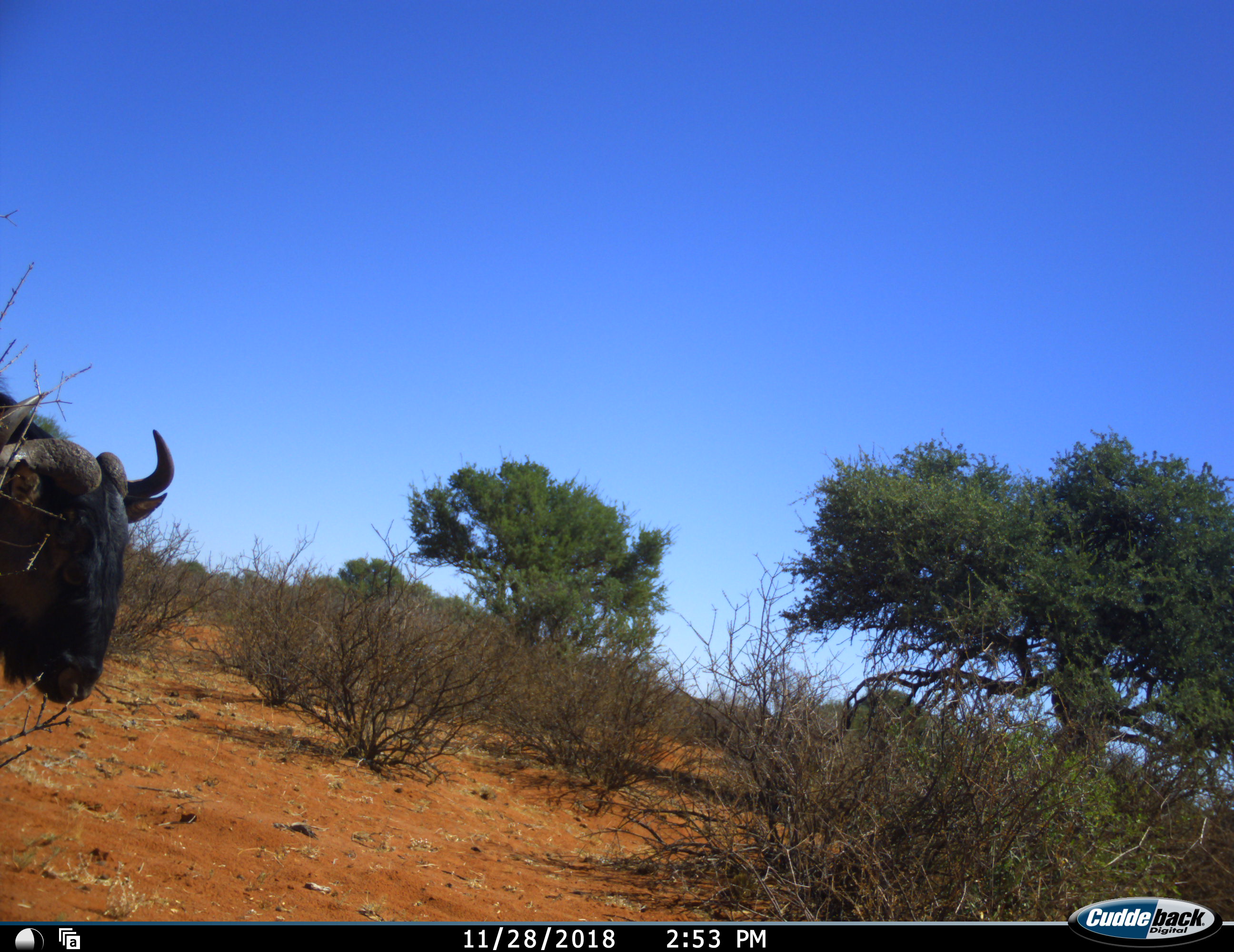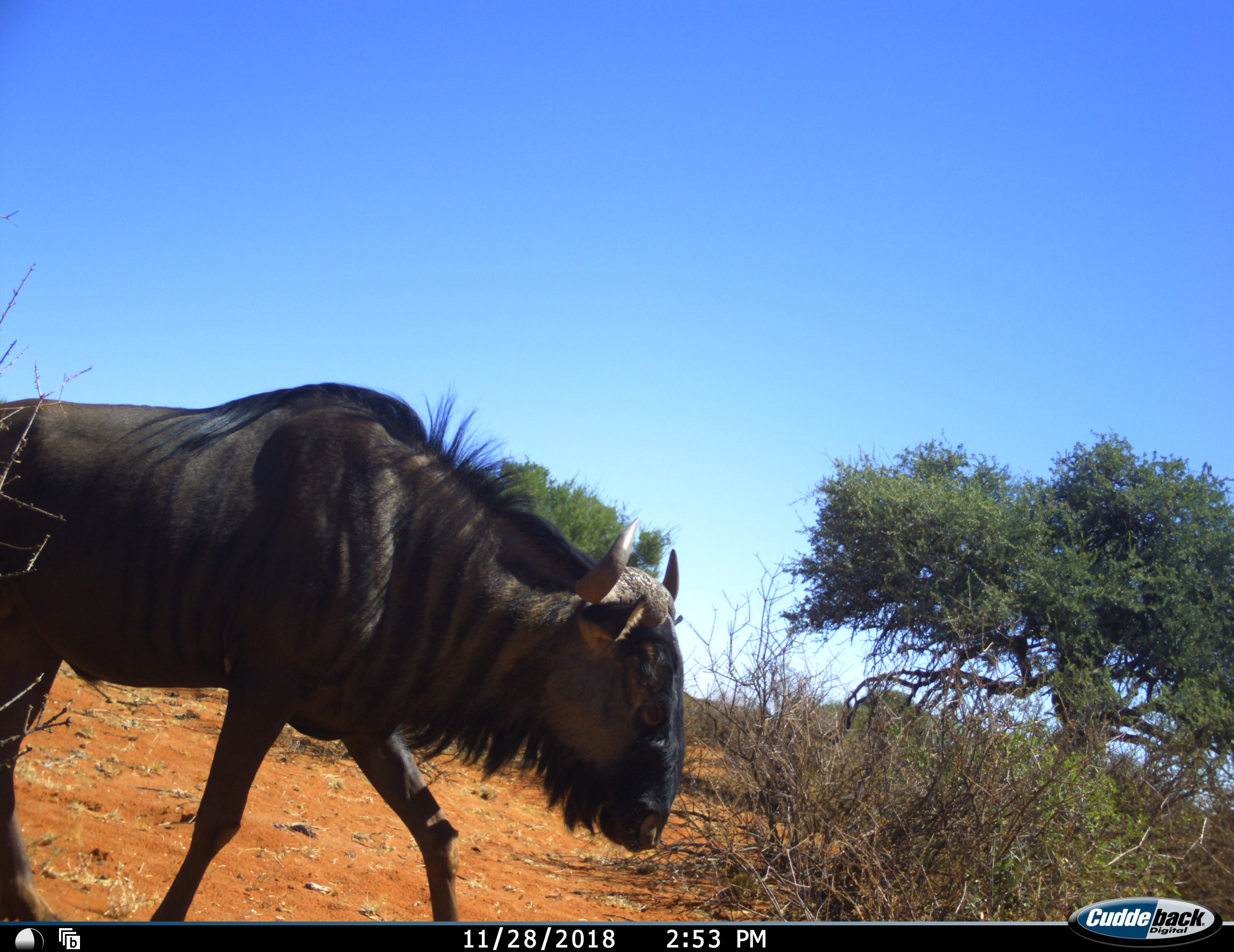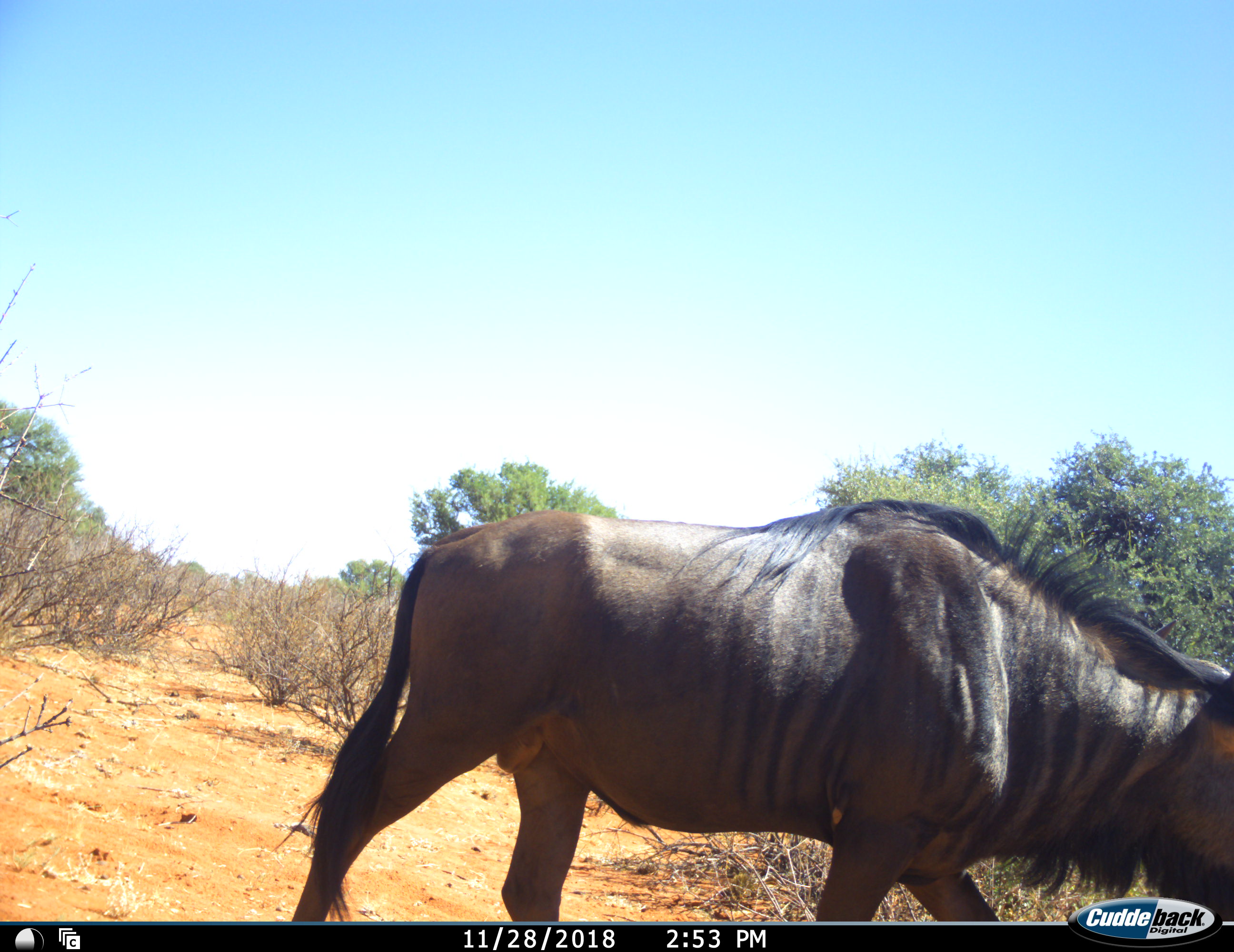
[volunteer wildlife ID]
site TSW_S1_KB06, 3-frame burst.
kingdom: Animalia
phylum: Chordata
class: Mammalia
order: Artiodactyla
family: Bovidae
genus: Connochaetes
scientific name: Connochaetes taurinus taurinus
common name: blue wildebeest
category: wildebeestblue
Wildebeestblue (blue wildebeest) (Connochaetes taurinus taurinus), count 1. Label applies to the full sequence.